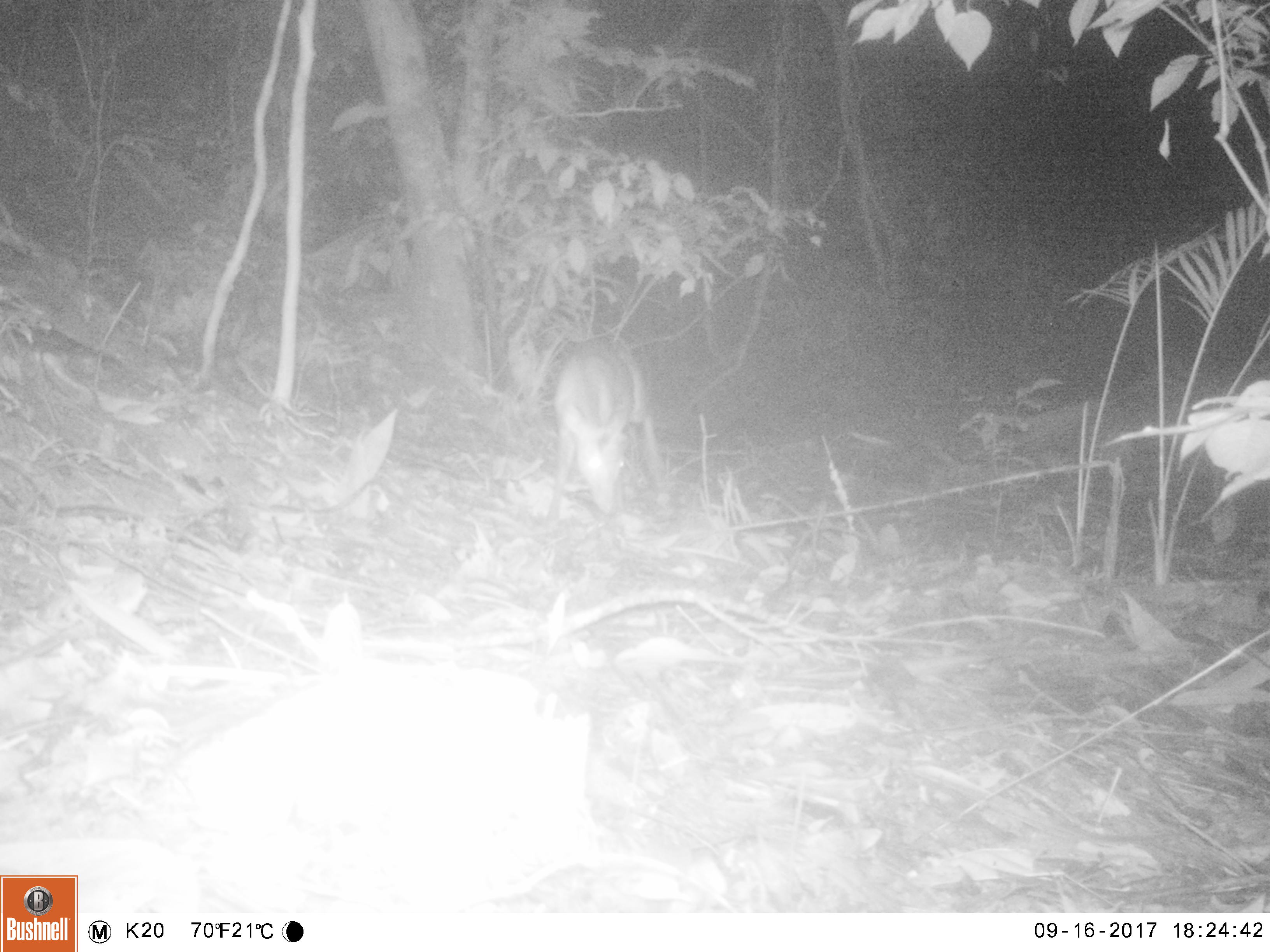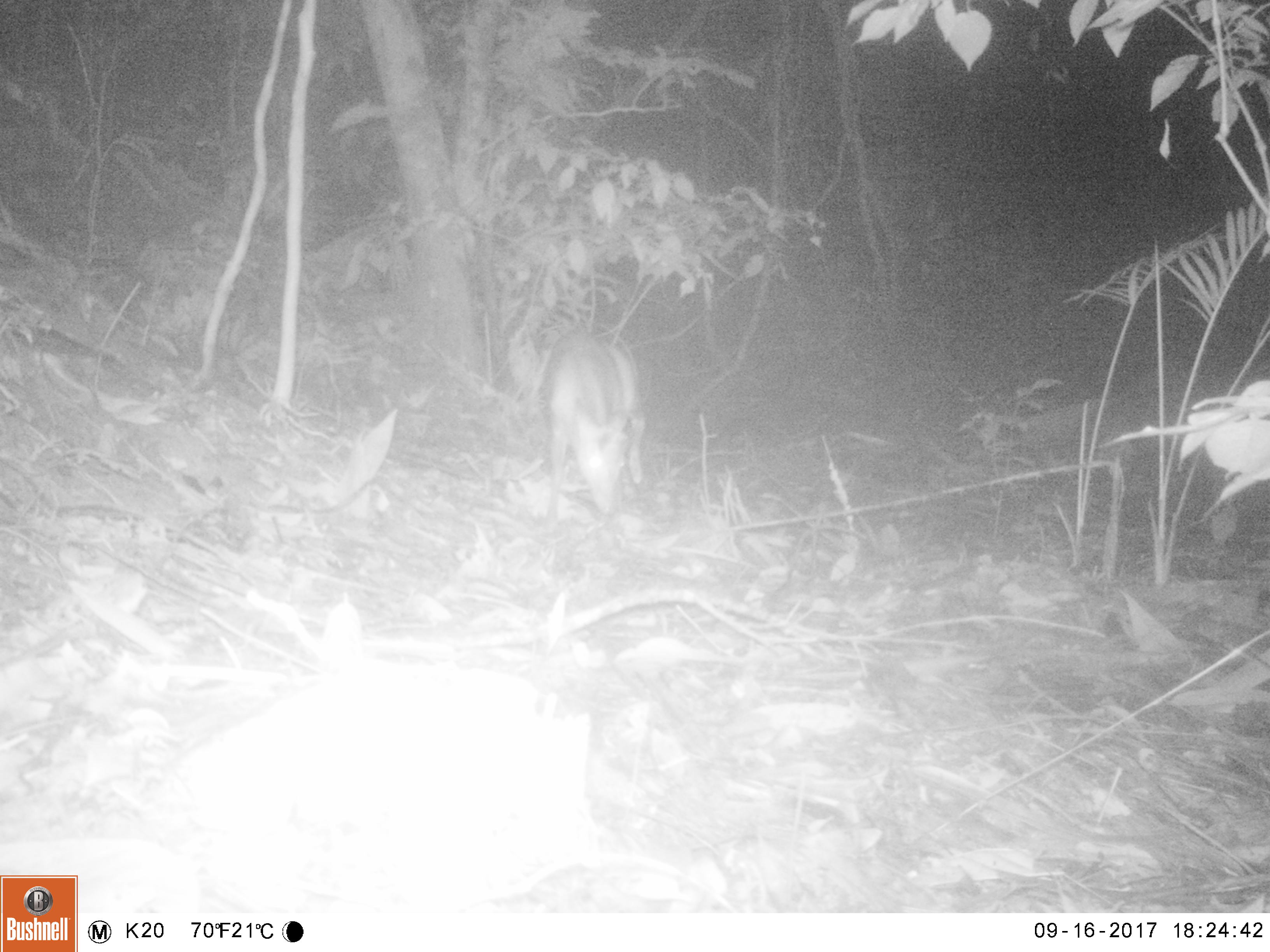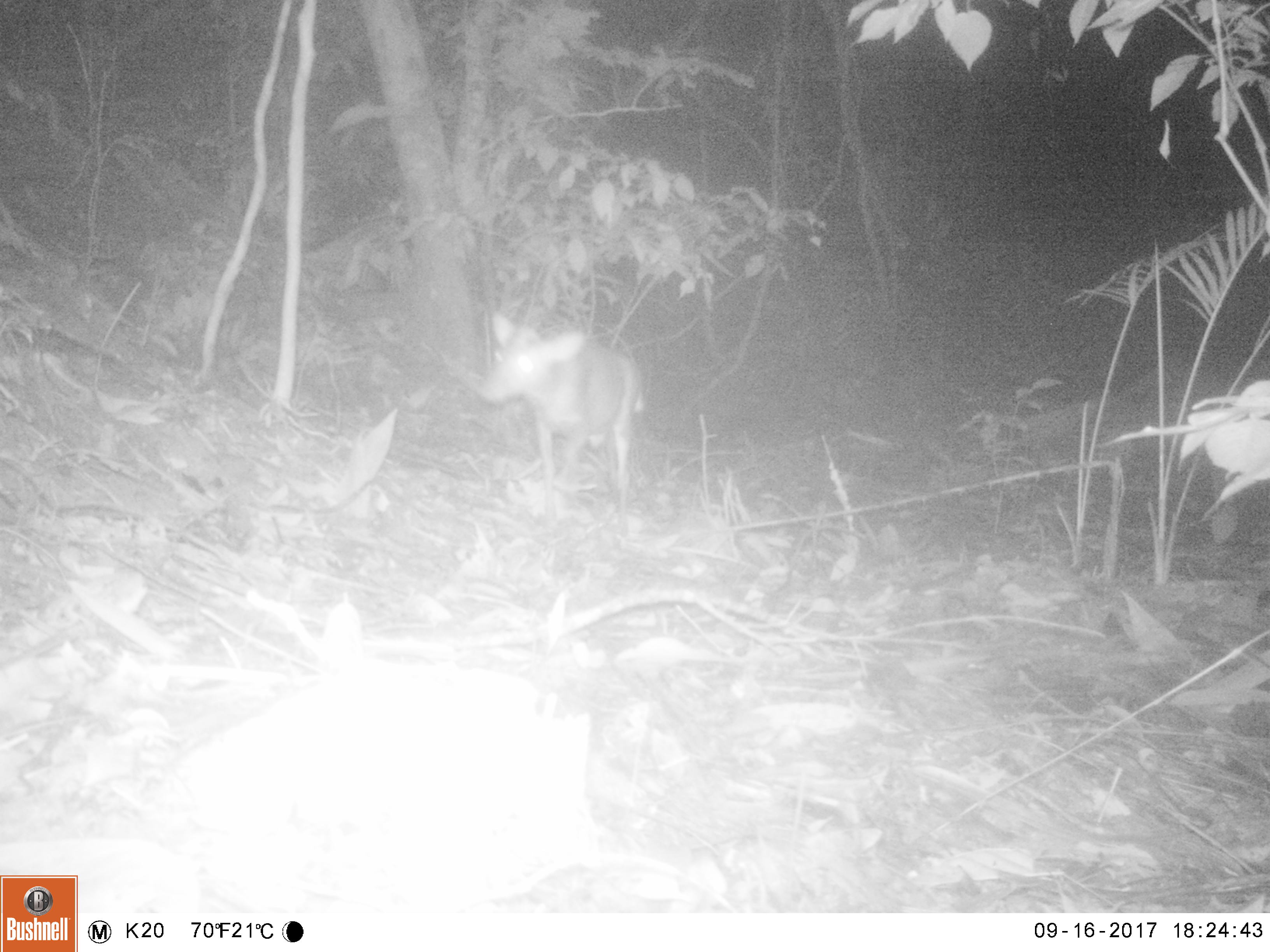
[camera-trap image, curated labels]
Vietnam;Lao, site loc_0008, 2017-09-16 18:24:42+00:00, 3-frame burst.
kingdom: Animalia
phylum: Chordata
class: Mammalia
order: Artiodactyla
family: Cervidae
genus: Muntiacus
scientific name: Muntiacus rooseveltorum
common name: roosevelt's muntjac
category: roosevelts muntjac group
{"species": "roosevelts muntjac group (roosevelt's muntjac) (Muntiacus rooseveltorum)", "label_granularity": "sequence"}